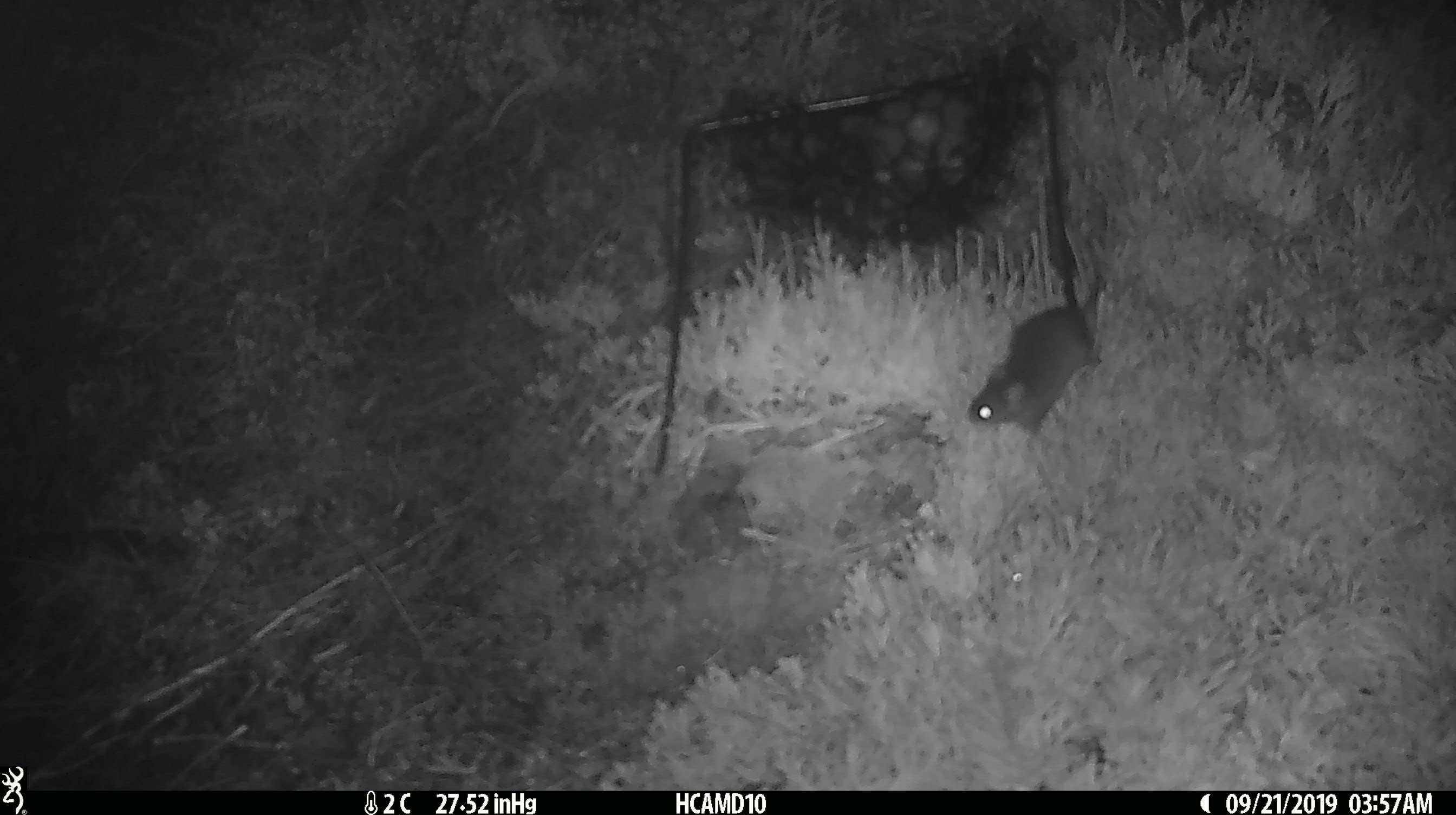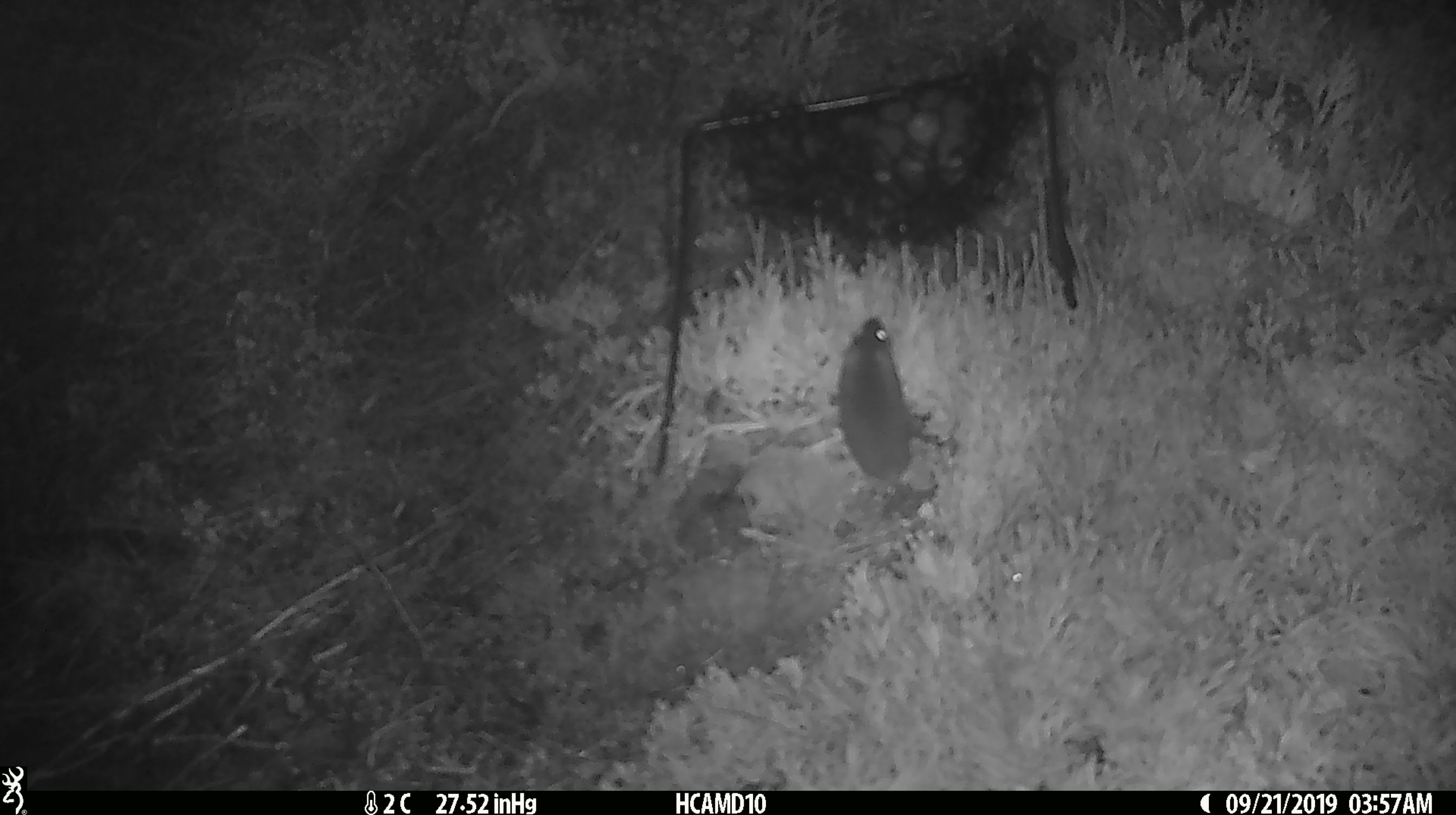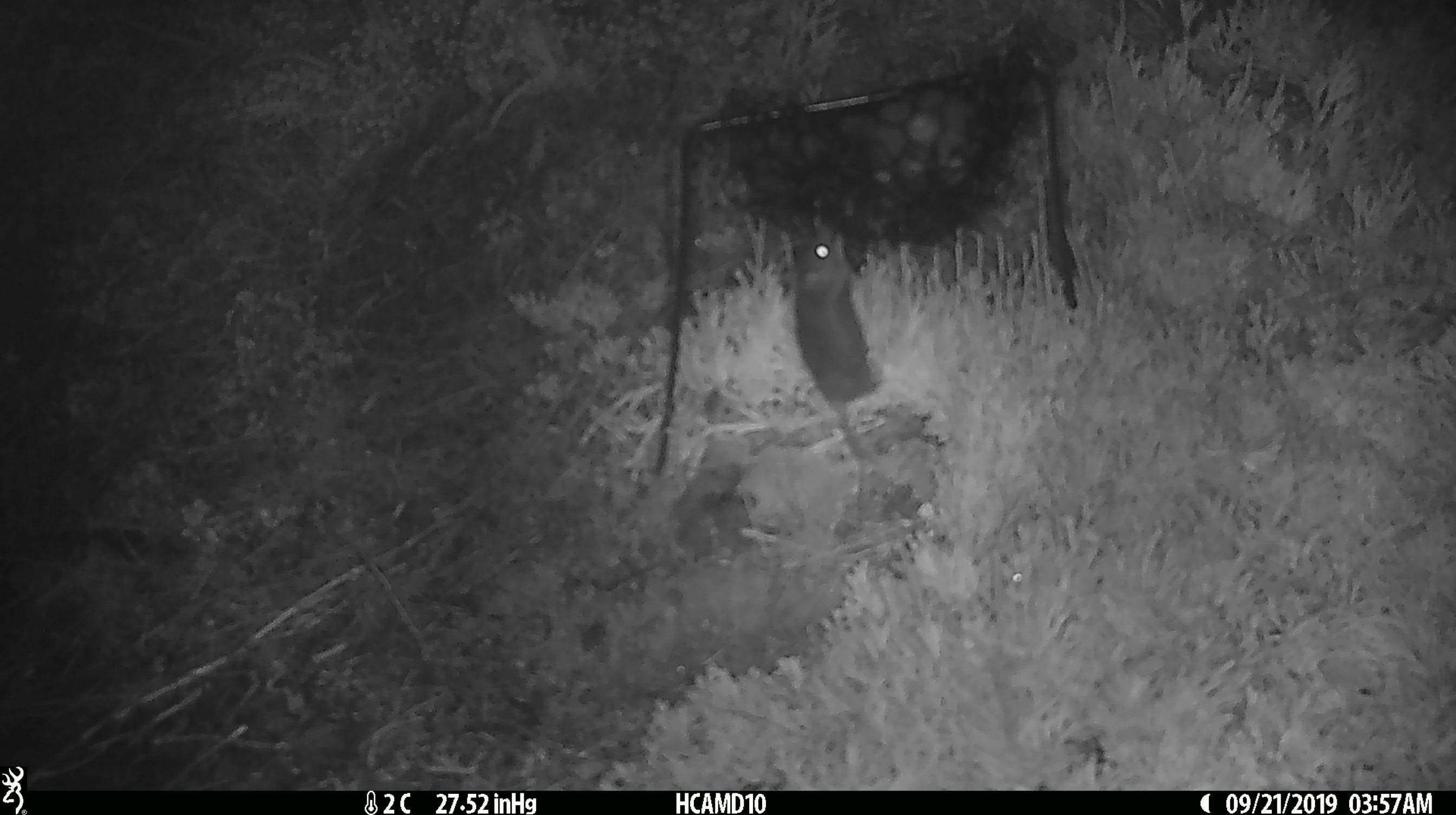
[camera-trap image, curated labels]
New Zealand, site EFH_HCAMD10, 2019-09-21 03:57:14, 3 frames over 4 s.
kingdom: Animalia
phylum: Chordata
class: Mammalia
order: Rodentia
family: Muridae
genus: Mus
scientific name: Mus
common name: mouse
Mouse (Mus).